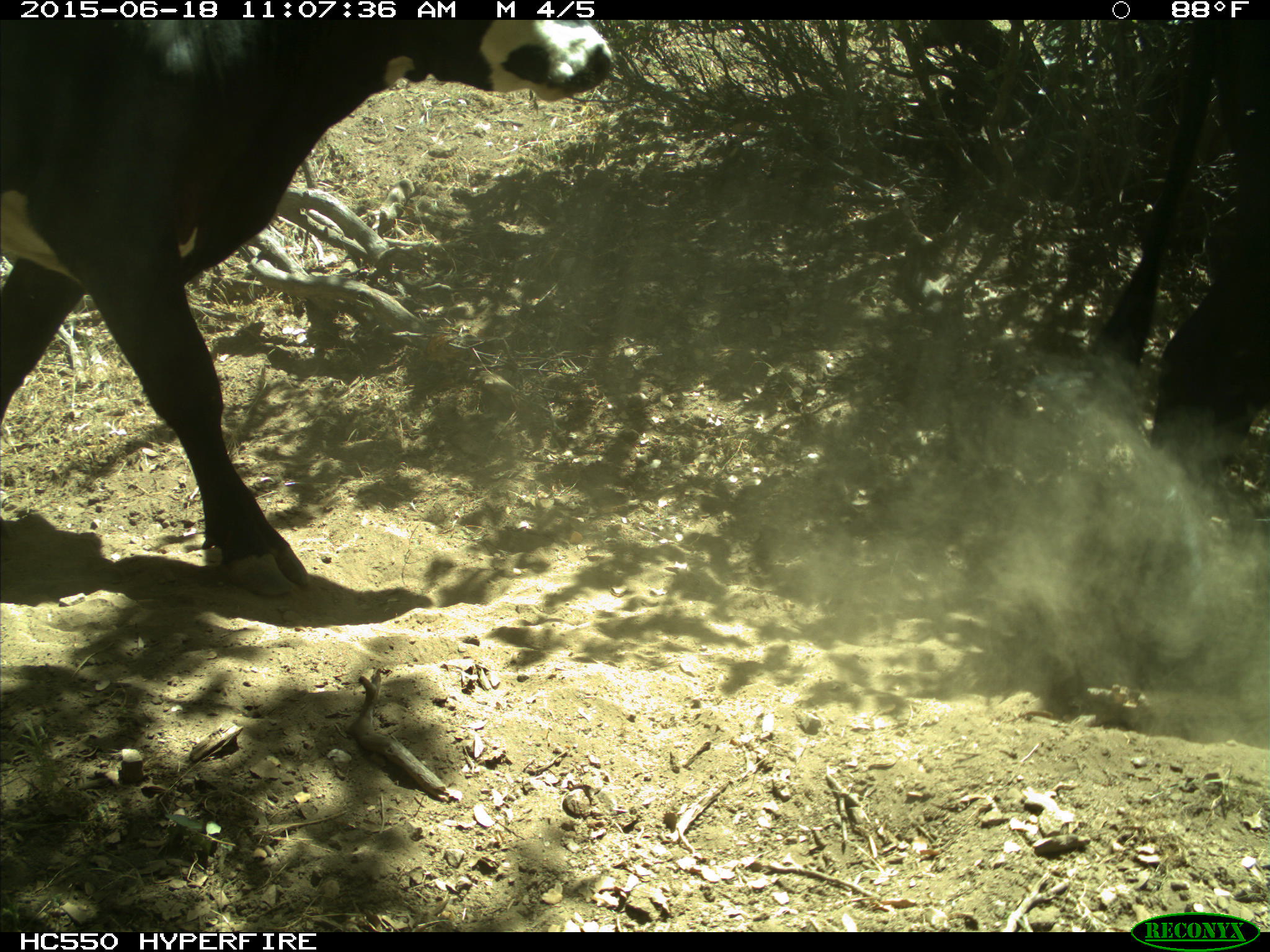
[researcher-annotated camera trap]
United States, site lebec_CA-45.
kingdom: Animalia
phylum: Chordata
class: Mammalia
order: Artiodactyla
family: Bovidae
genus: Bos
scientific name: Bos taurus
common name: domestic cow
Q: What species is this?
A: Bos taurus (domestic cow).